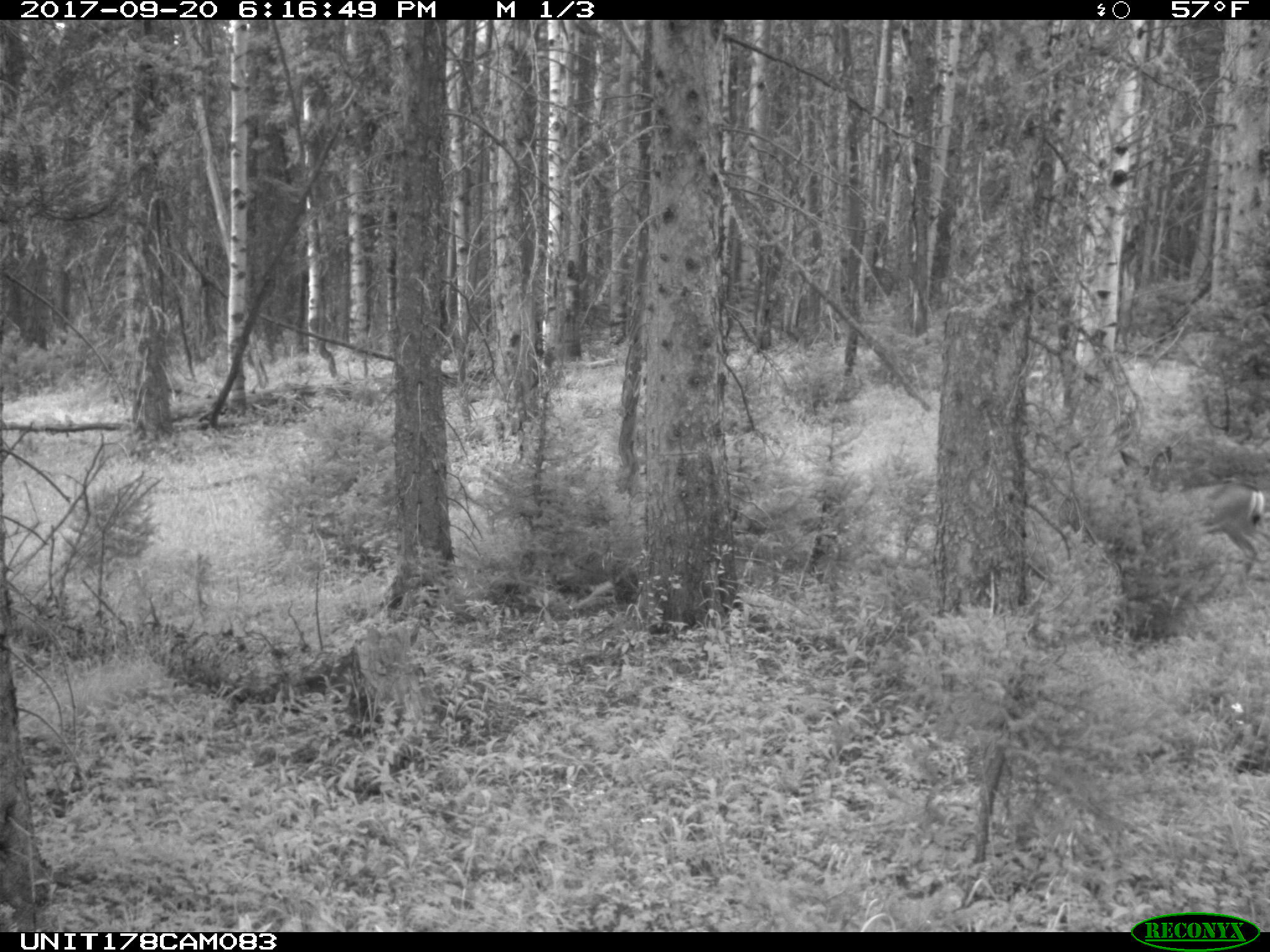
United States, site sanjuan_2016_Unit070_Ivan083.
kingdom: Animalia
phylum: Chordata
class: Mammalia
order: Artiodactyla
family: Cervidae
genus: Odocoileus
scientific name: Odocoileus hemionus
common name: mule deer